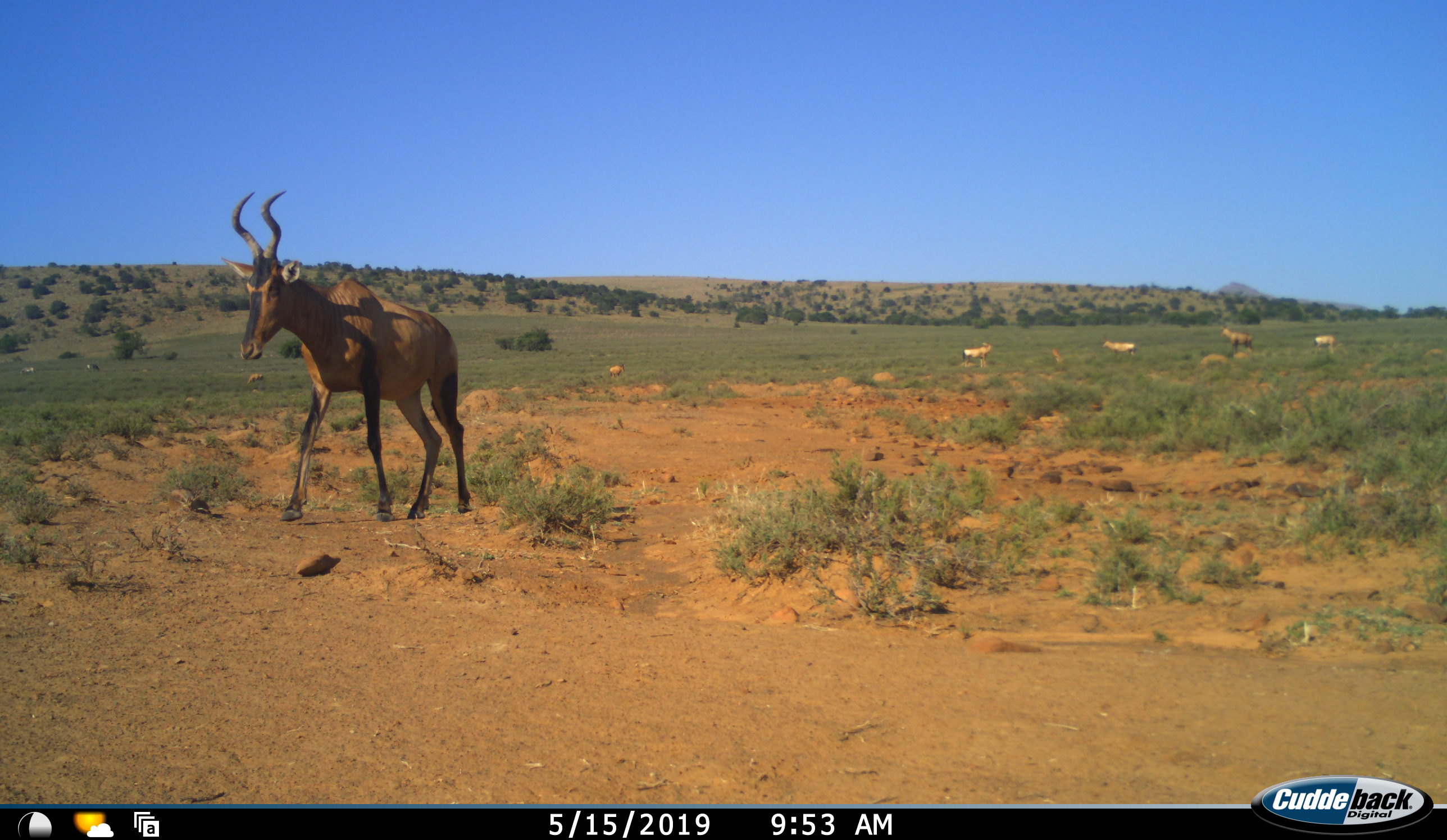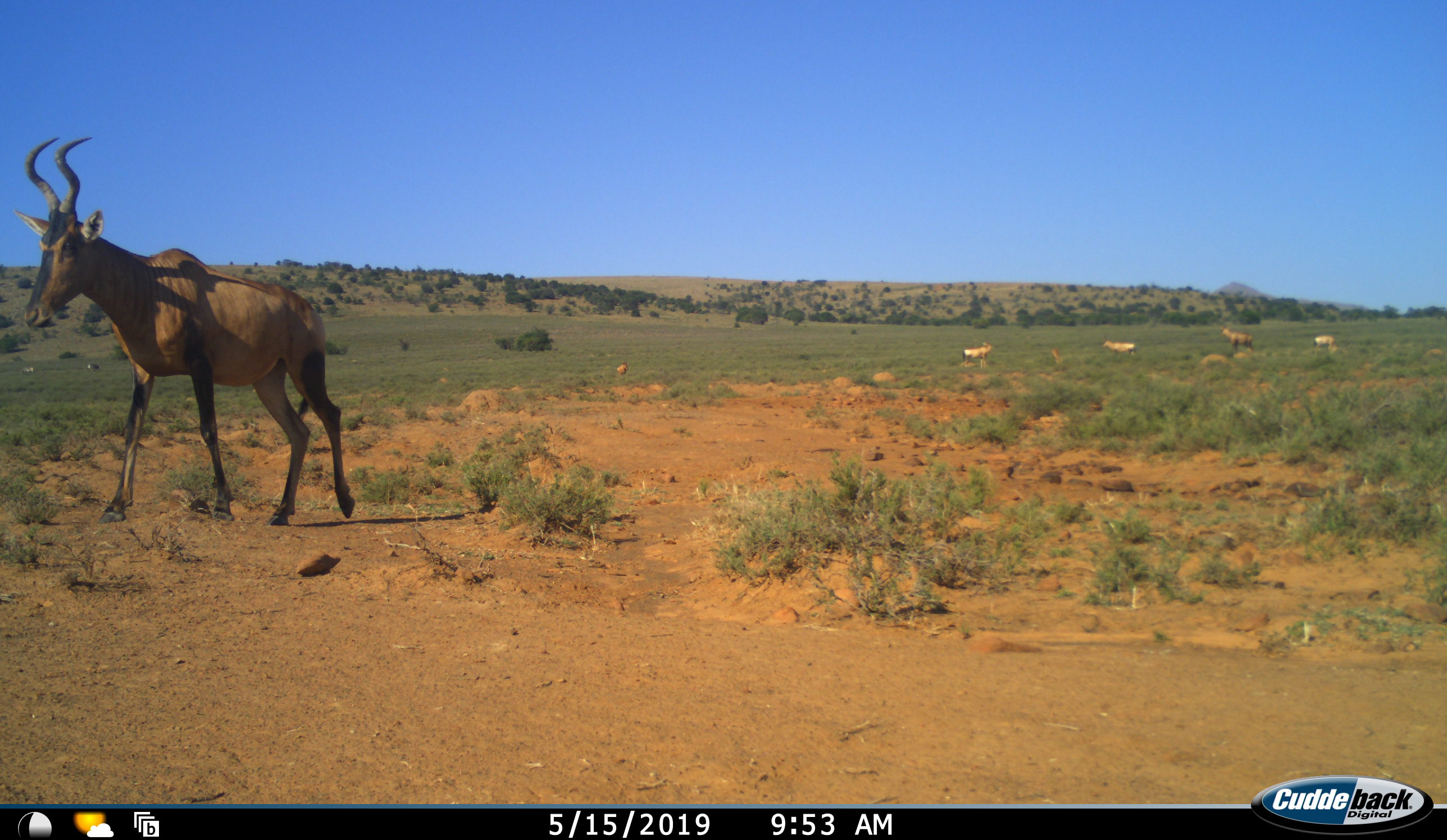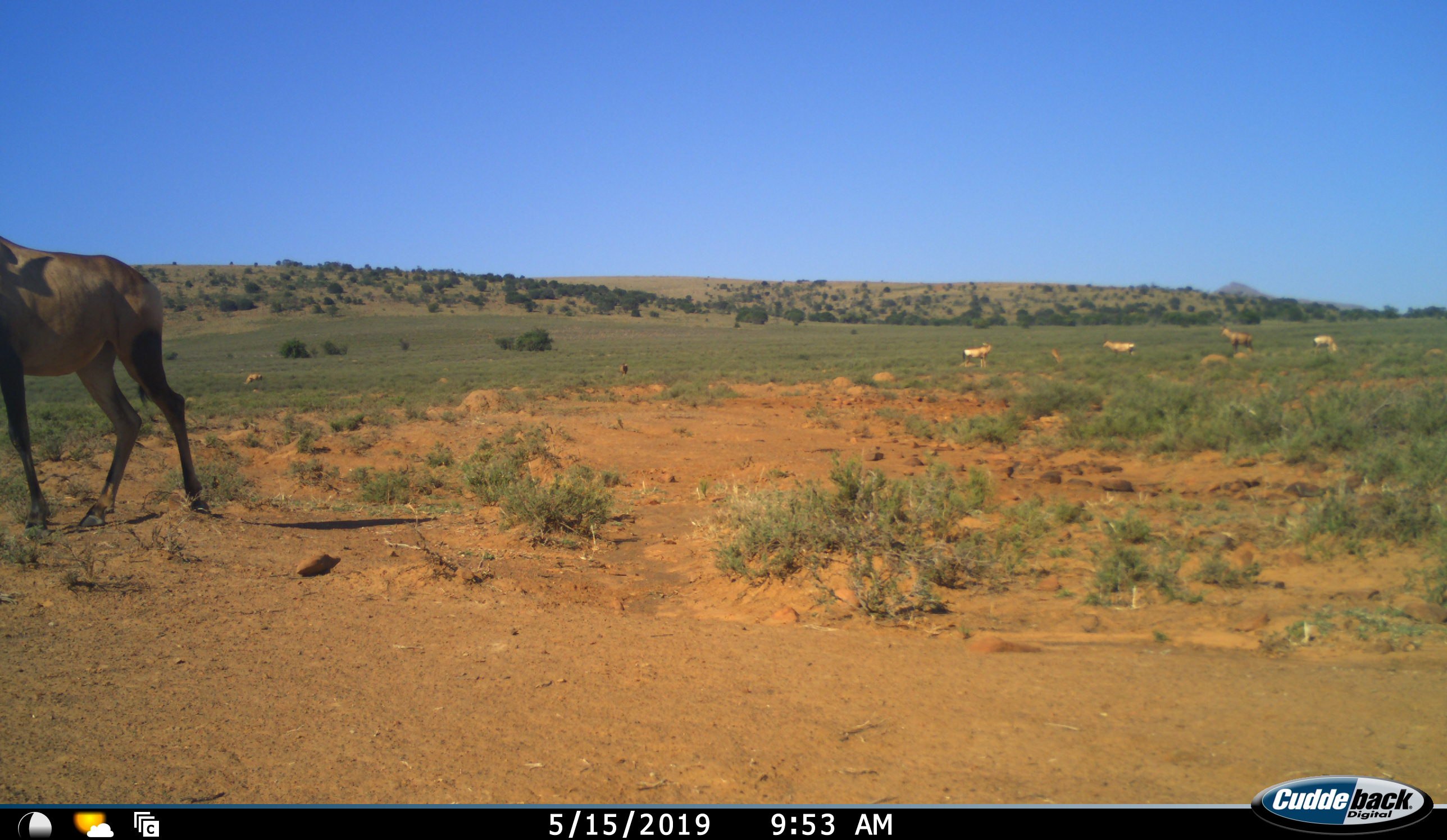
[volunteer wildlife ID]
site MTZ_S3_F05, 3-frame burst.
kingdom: Animalia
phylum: Chordata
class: Mammalia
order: Artiodactyla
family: Bovidae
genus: Alcelaphus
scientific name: Alcelaphus buselaphus caama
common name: red hartebeest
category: hartebeestred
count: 7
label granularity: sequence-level